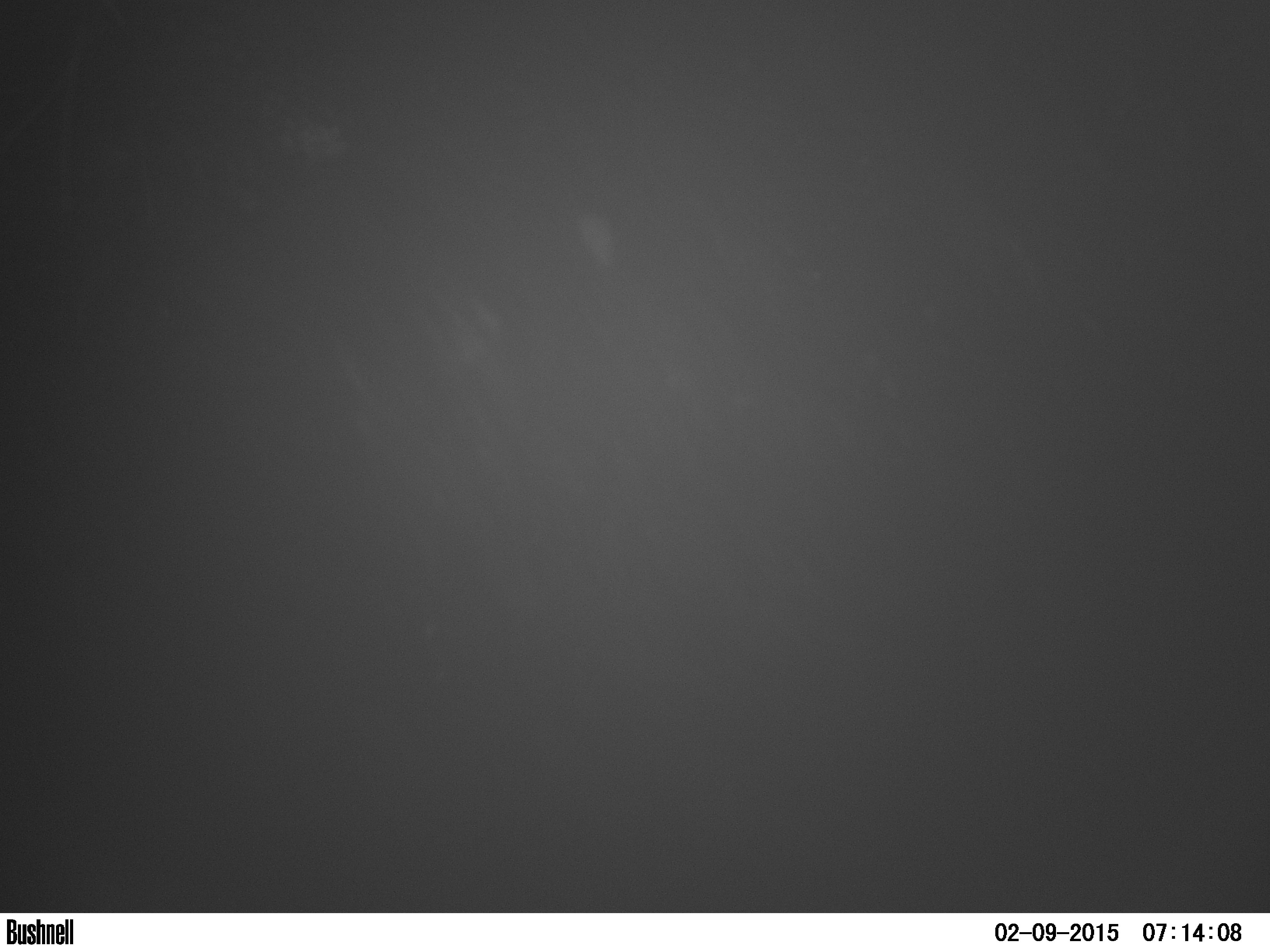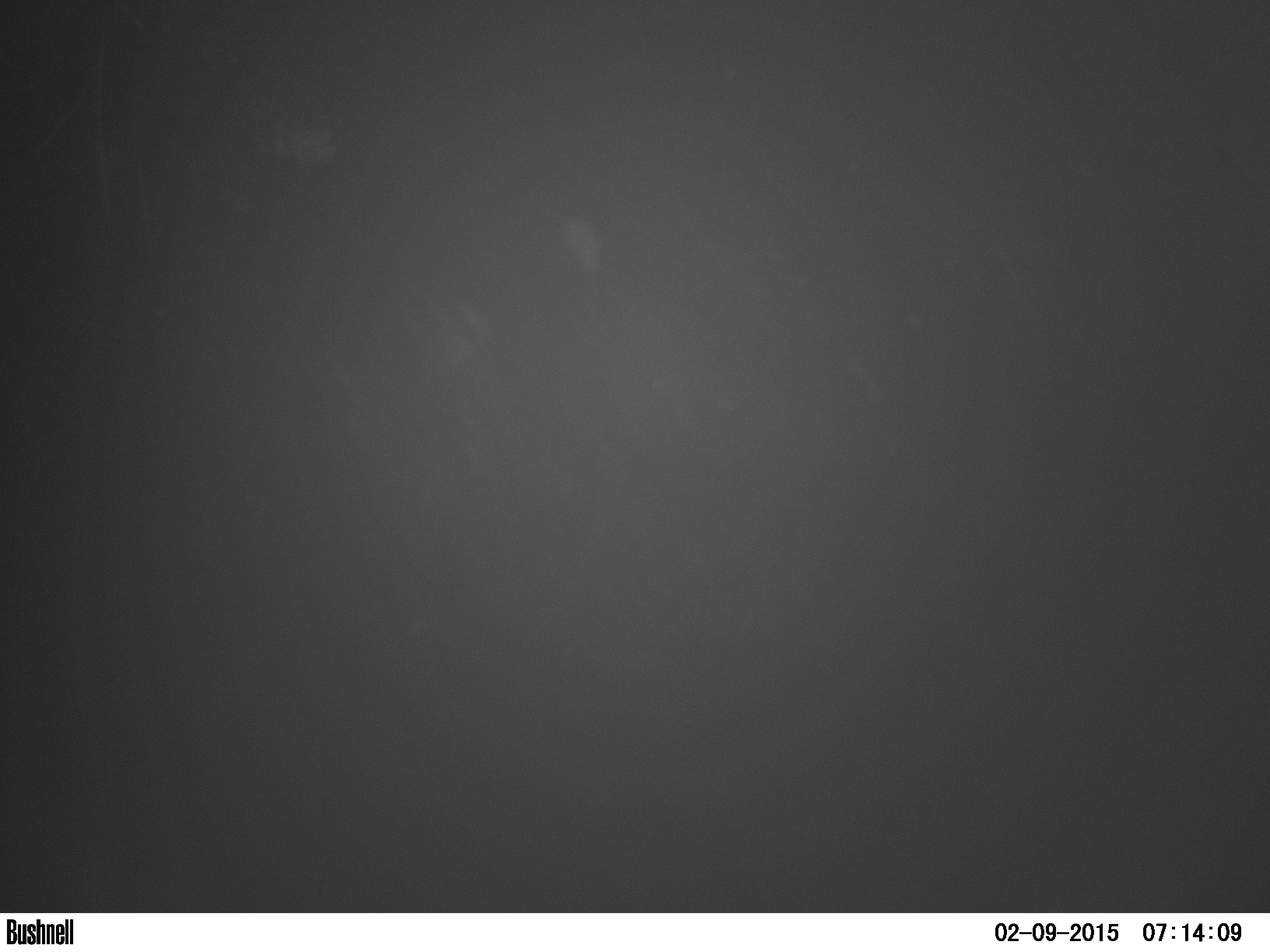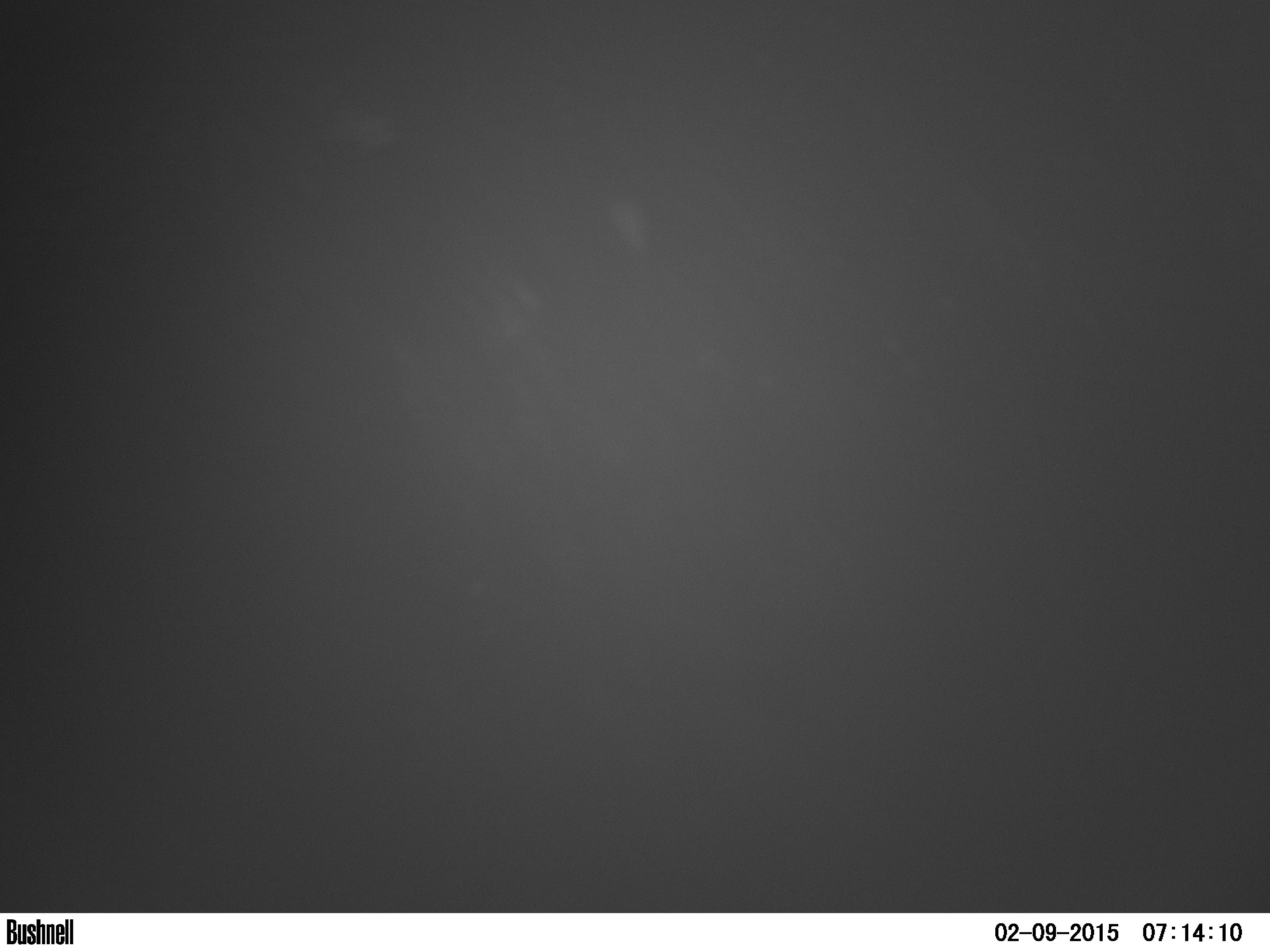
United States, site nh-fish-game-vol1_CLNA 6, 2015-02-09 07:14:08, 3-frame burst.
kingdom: Animalia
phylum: Chordata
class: Mammalia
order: Artiodactyla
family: Cervidae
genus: Alces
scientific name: Alces alces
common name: moose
Moose (Alces alces).